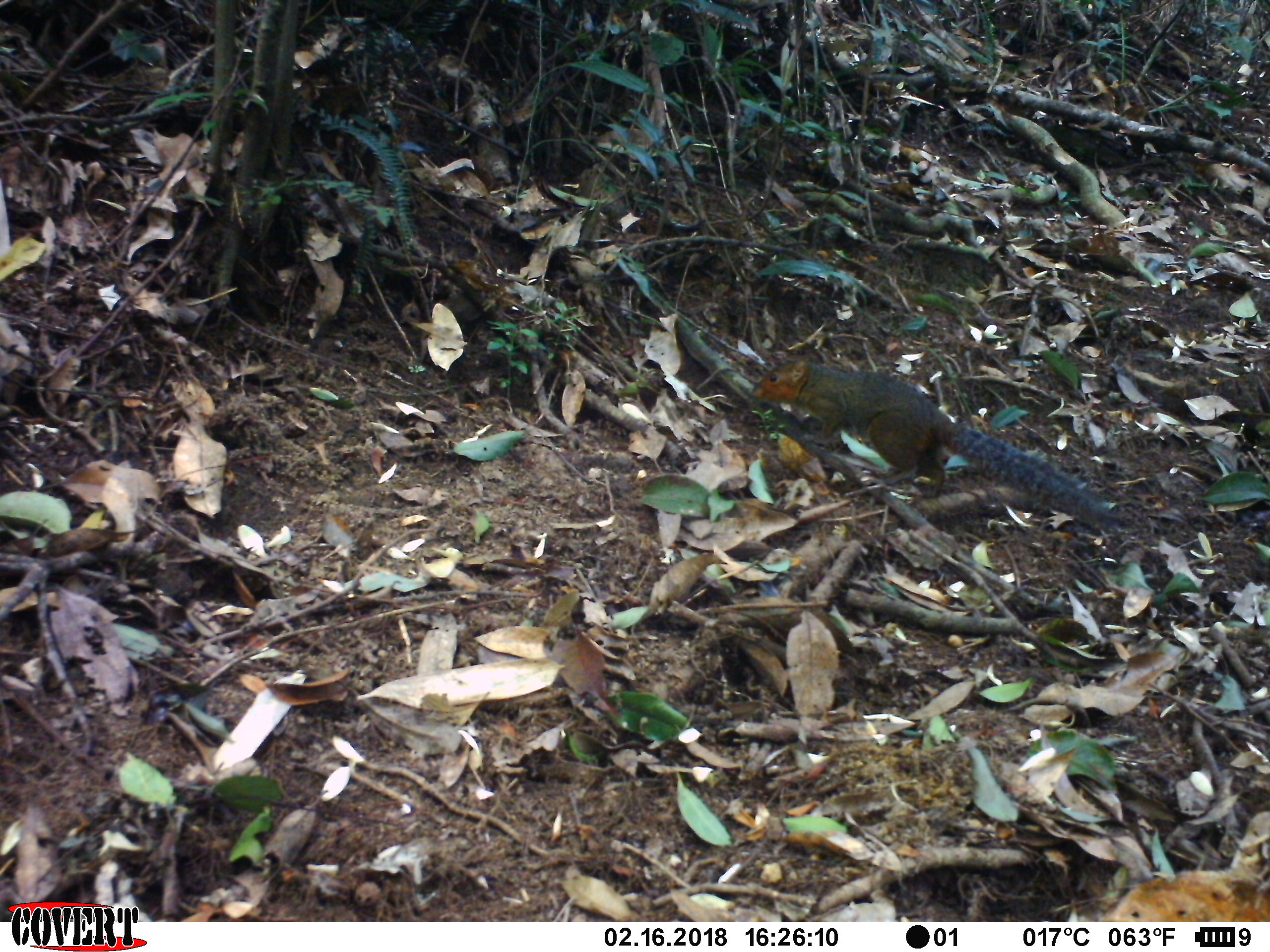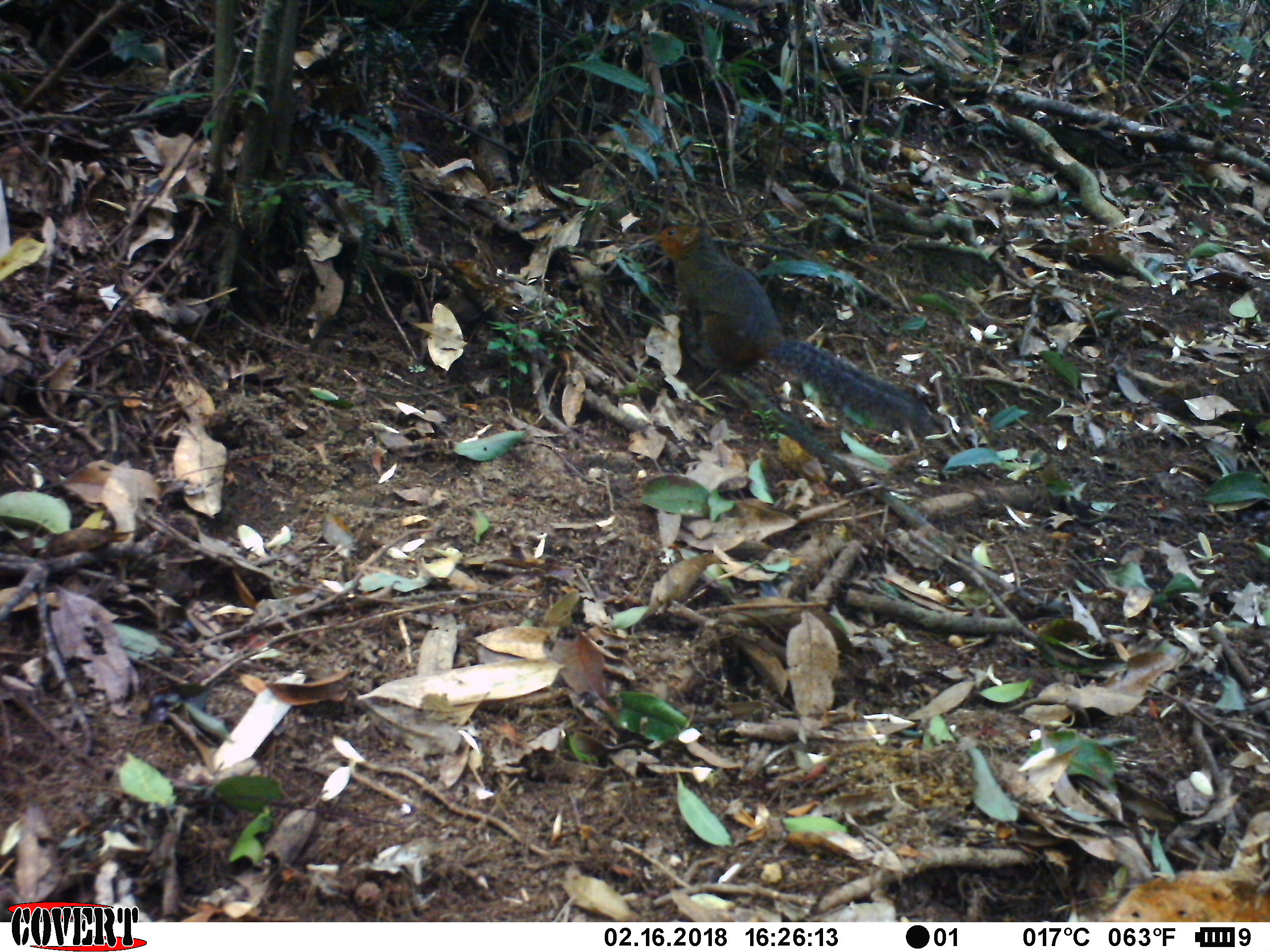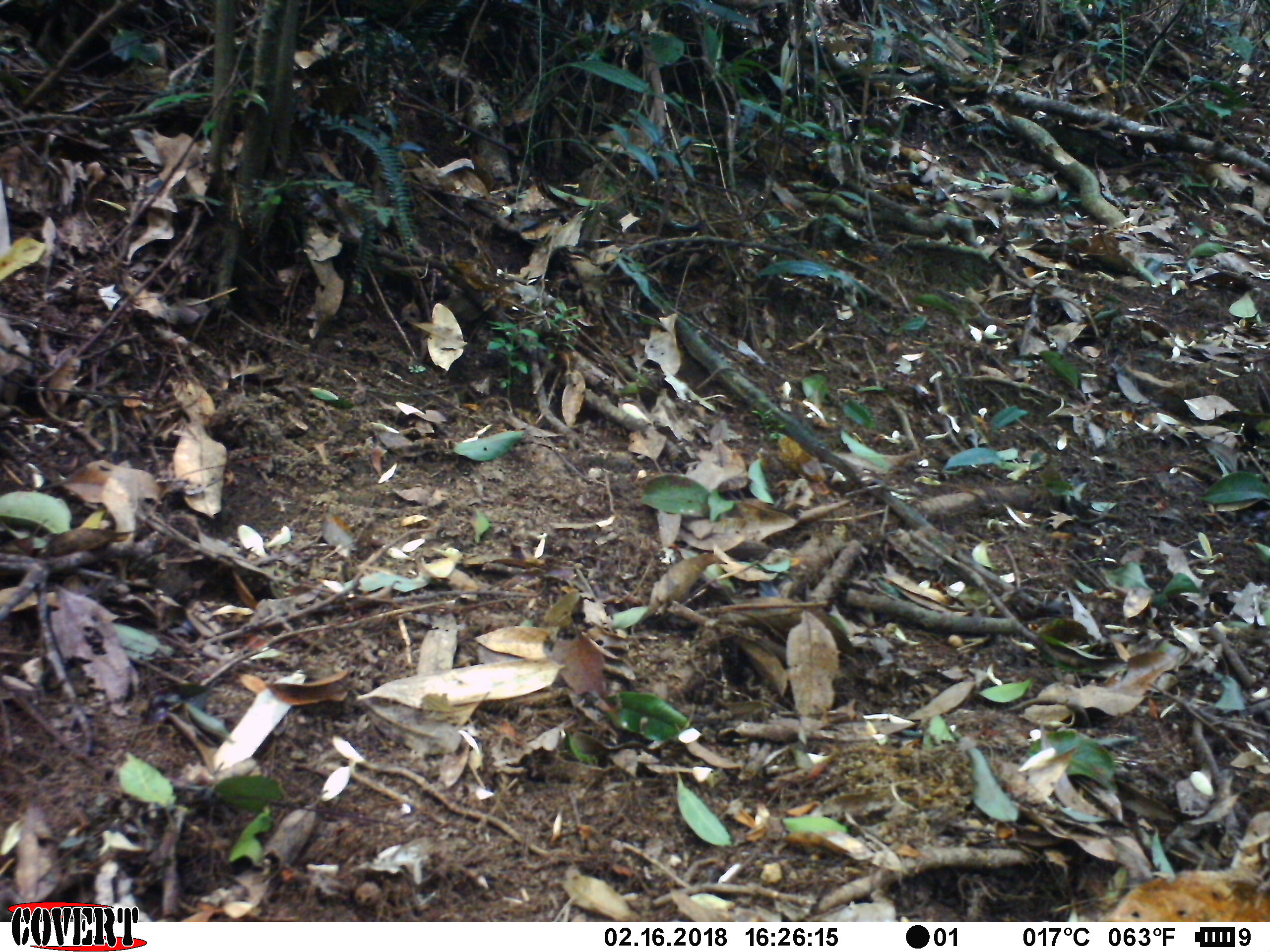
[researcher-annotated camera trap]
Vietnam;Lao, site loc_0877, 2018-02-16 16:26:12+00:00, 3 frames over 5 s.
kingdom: Animalia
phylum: Chordata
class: Mammalia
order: Rodentia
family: Sciuridae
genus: Dremomys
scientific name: Dremomys rufigenis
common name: red-cheeked squirrel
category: red cheeked squirrel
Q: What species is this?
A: Red cheeked squirrel (red-cheeked squirrel) (Dremomys rufigenis).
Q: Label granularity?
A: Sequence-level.